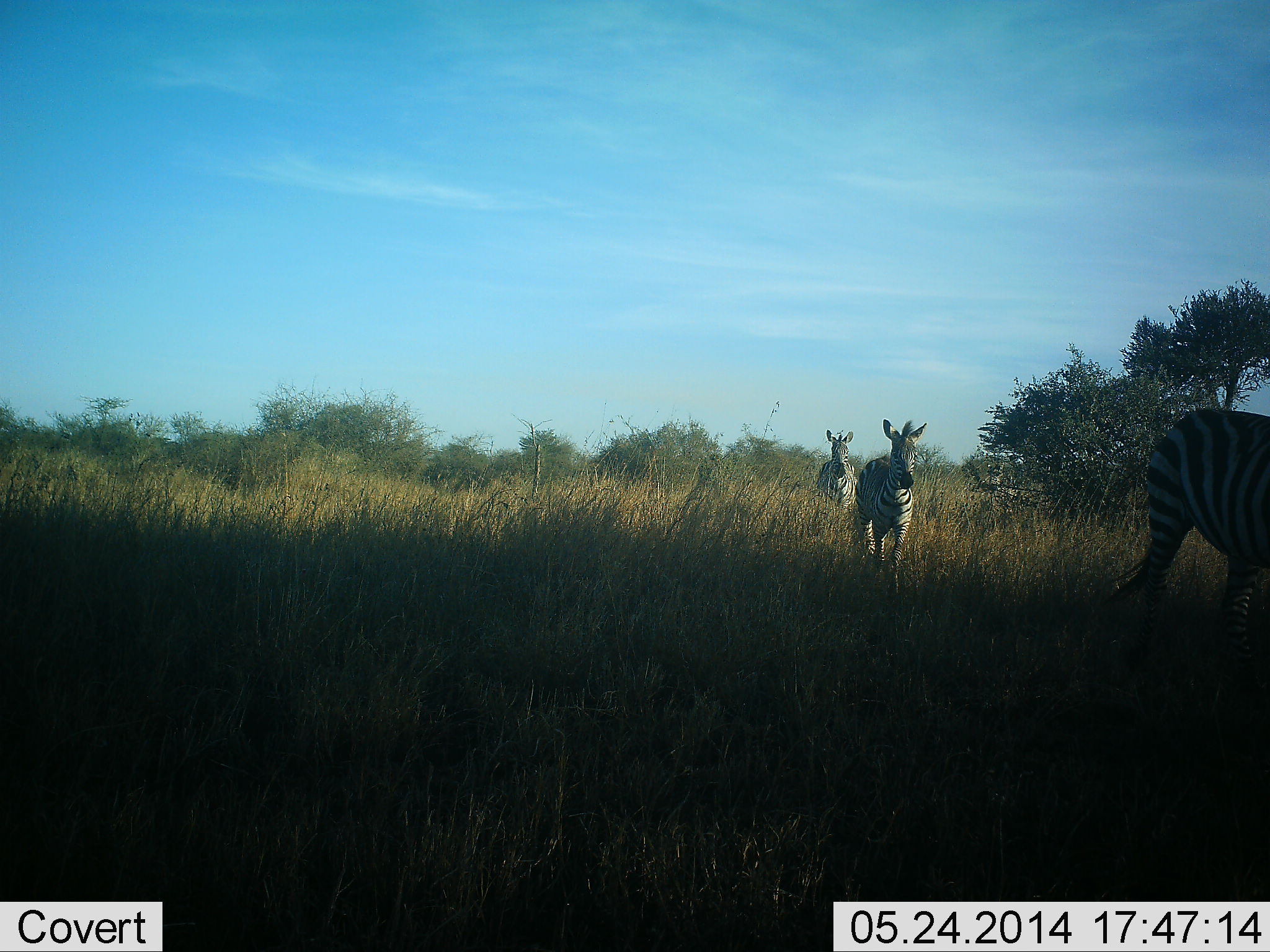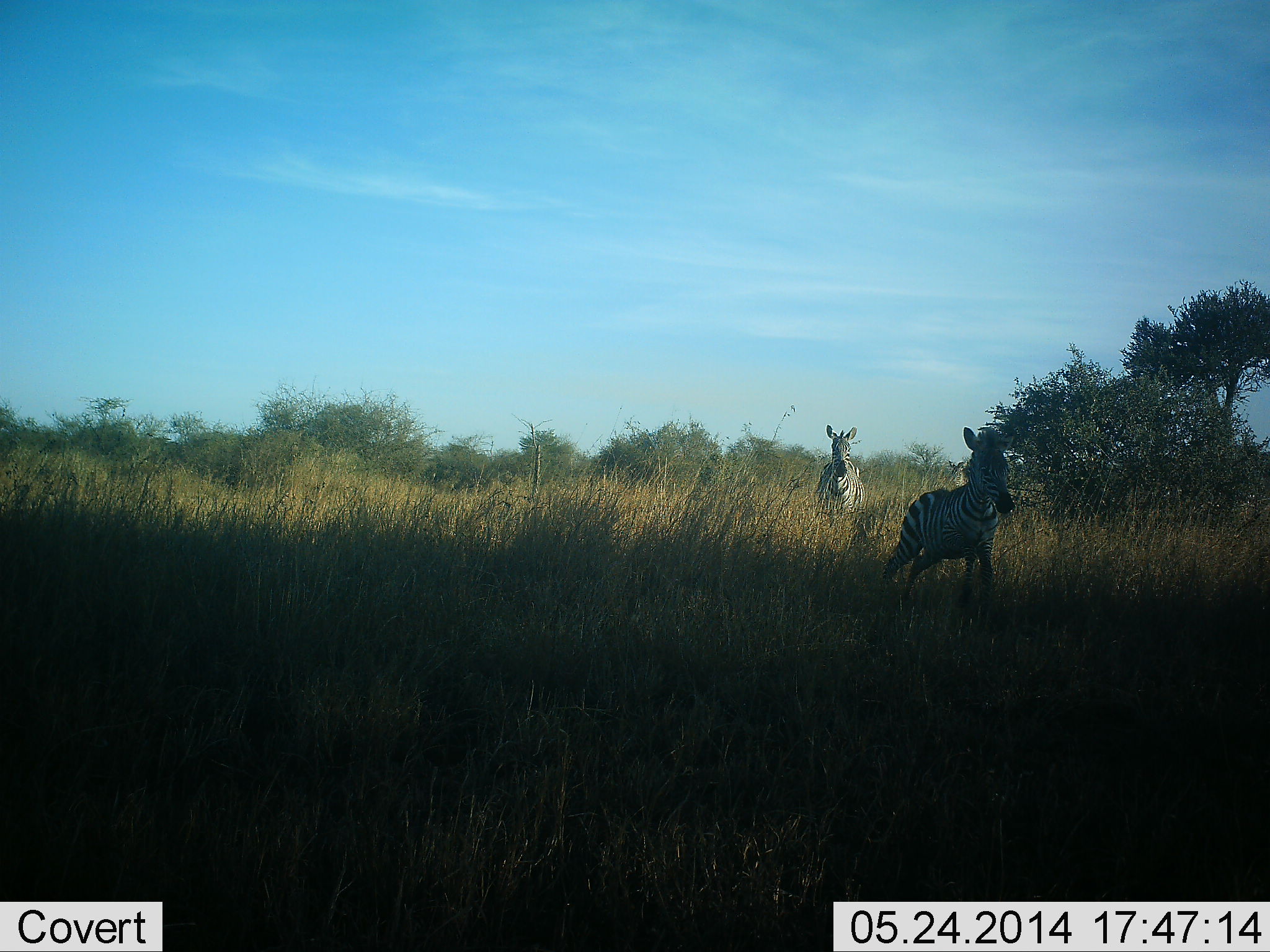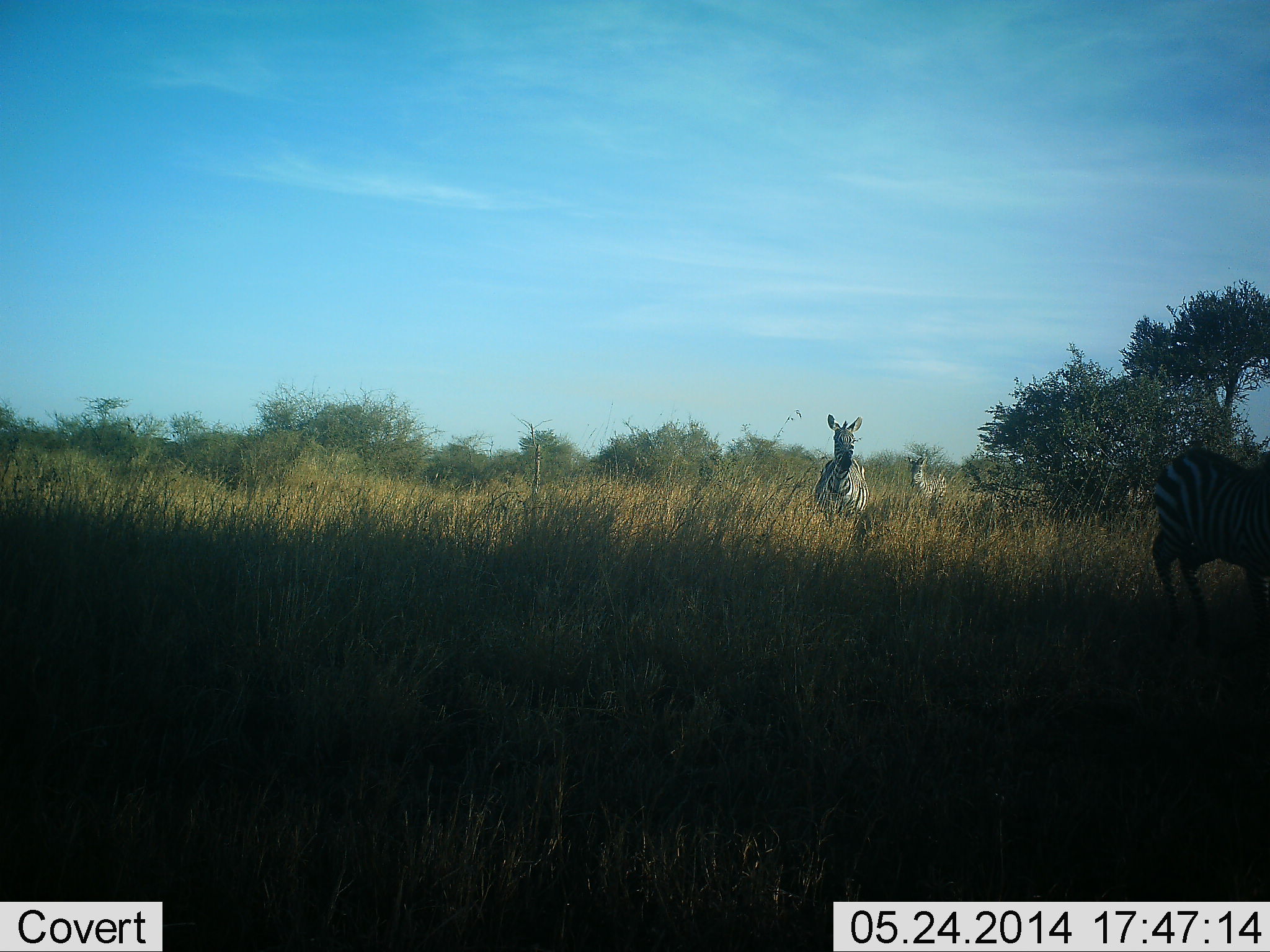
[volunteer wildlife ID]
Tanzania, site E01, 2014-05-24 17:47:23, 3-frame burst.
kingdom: Animalia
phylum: Chordata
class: Mammalia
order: Perissodactyla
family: Equidae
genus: Equus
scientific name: Equus quagga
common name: plains zebra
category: zebra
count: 4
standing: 0%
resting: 0%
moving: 100%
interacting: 0%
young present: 0%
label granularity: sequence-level